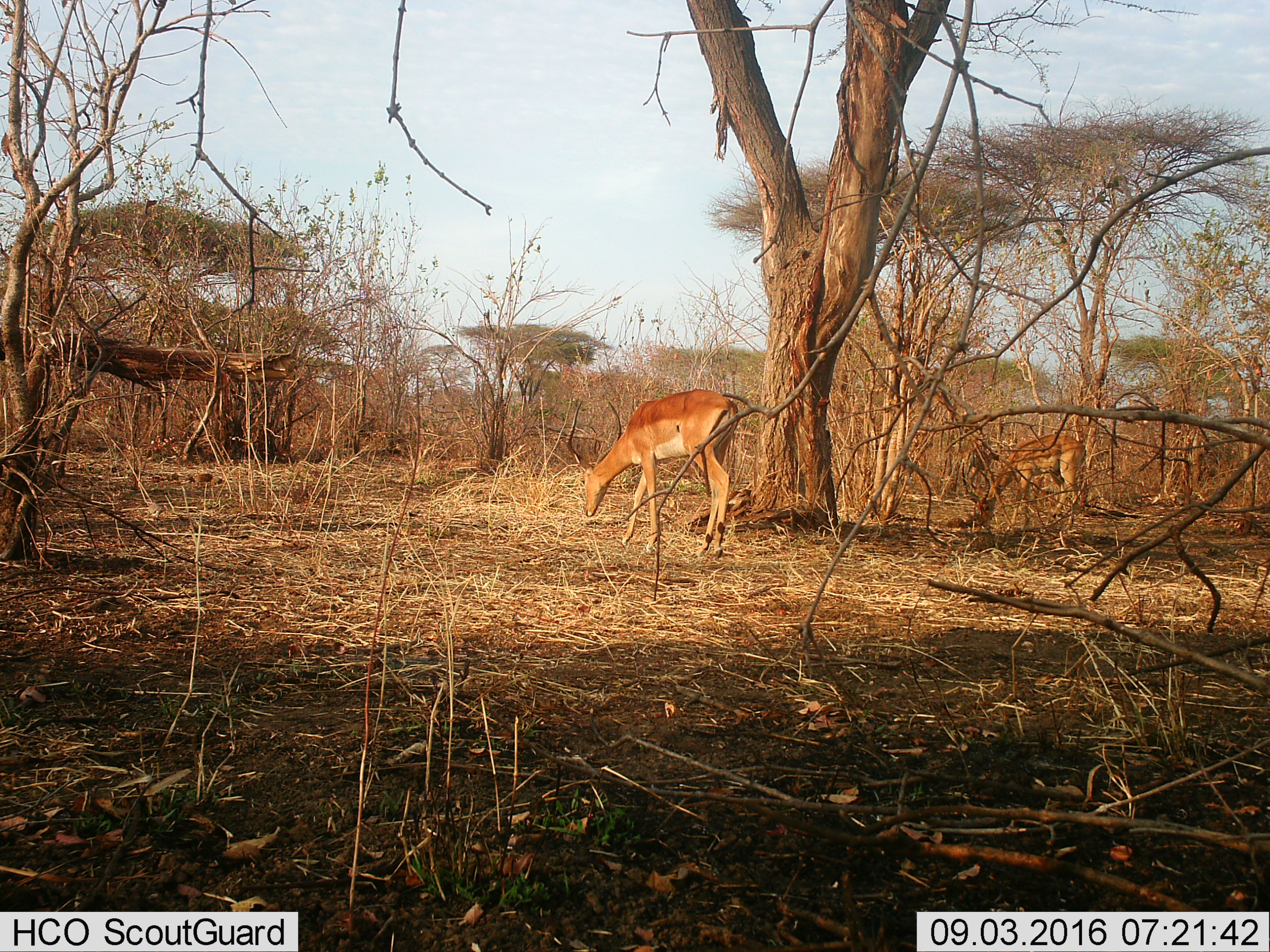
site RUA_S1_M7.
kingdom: Animalia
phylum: Chordata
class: Mammalia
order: Artiodactyla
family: Bovidae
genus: Aepyceros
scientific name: Aepyceros melampus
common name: impala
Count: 2.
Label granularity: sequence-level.